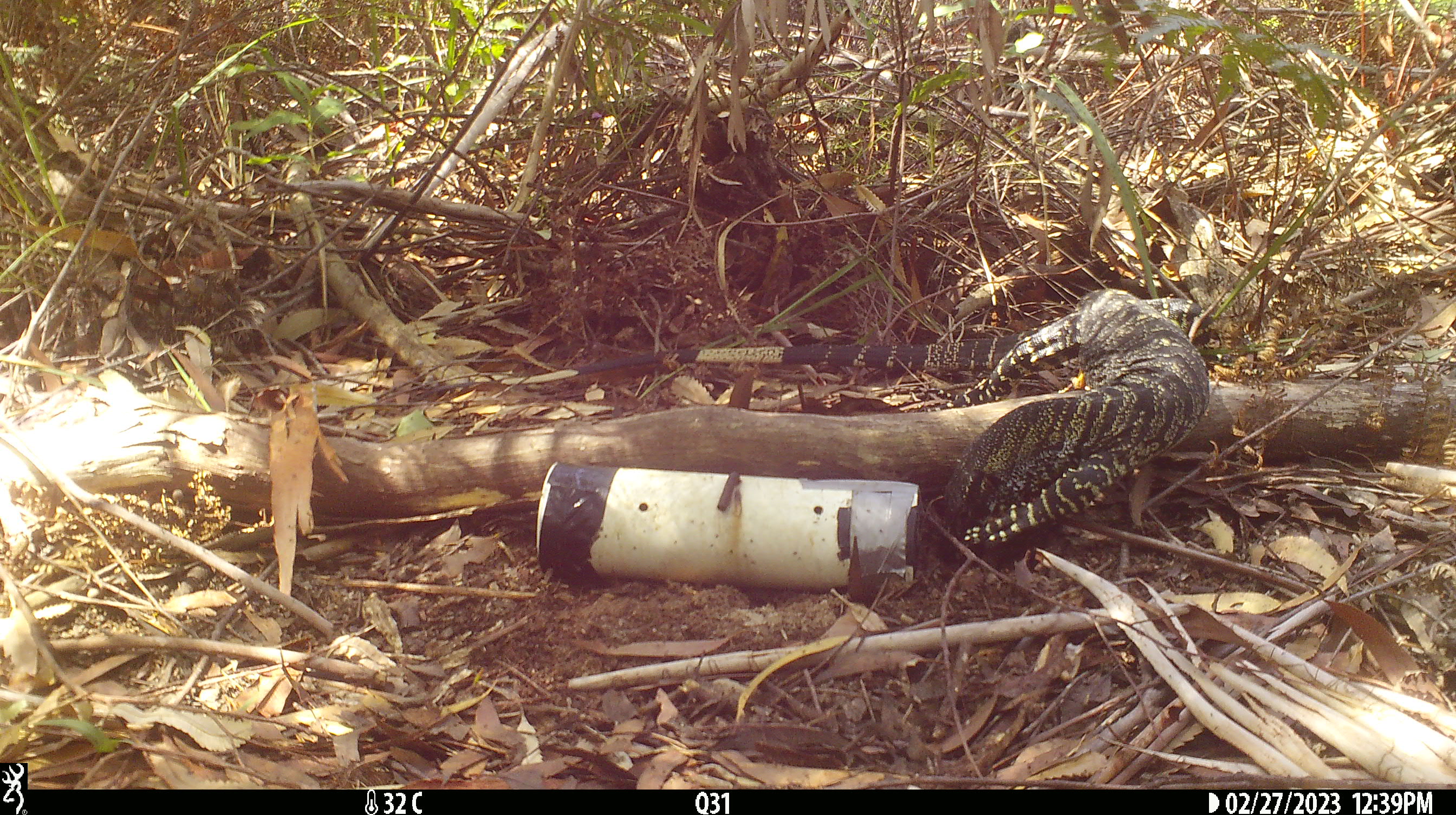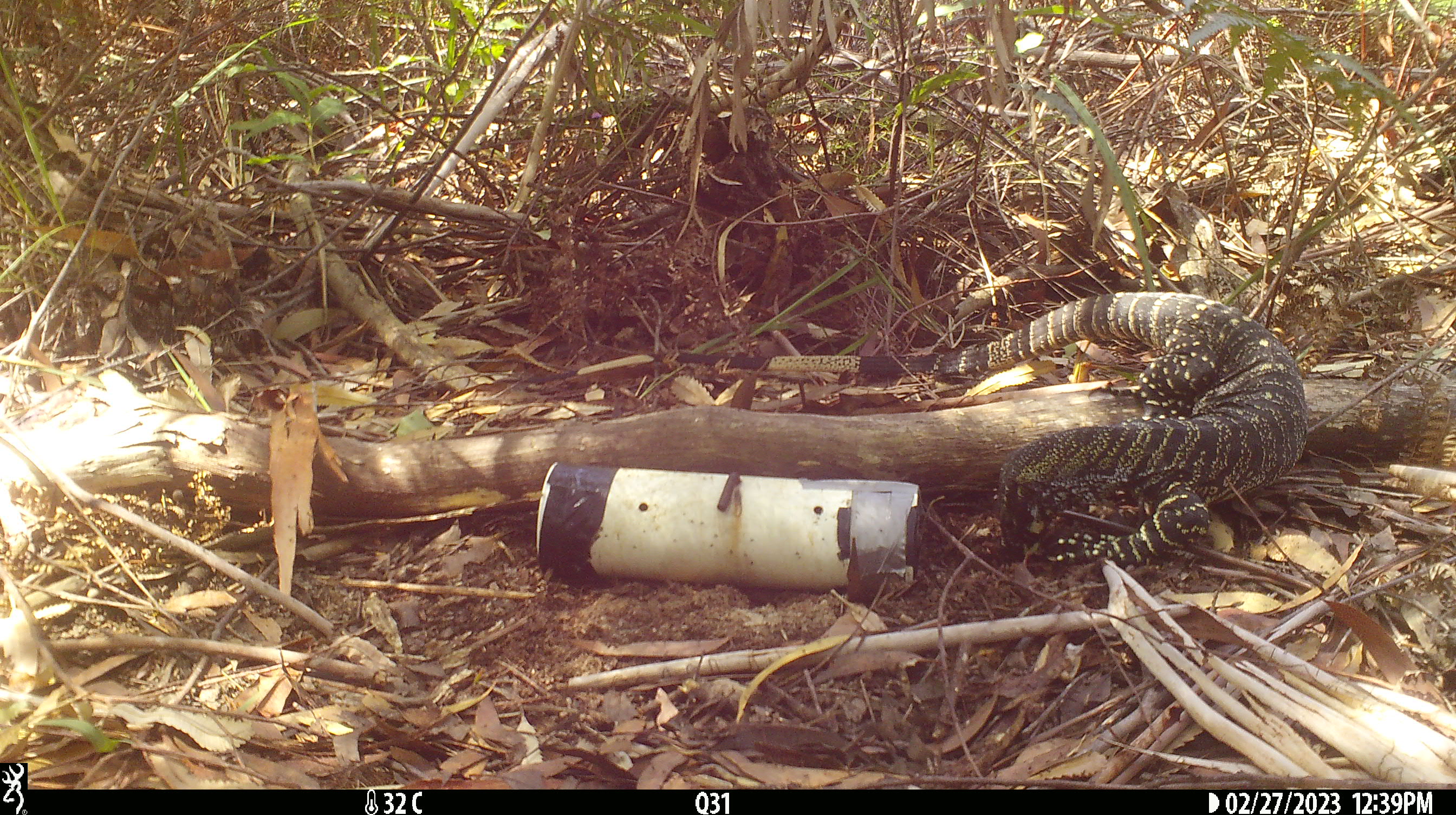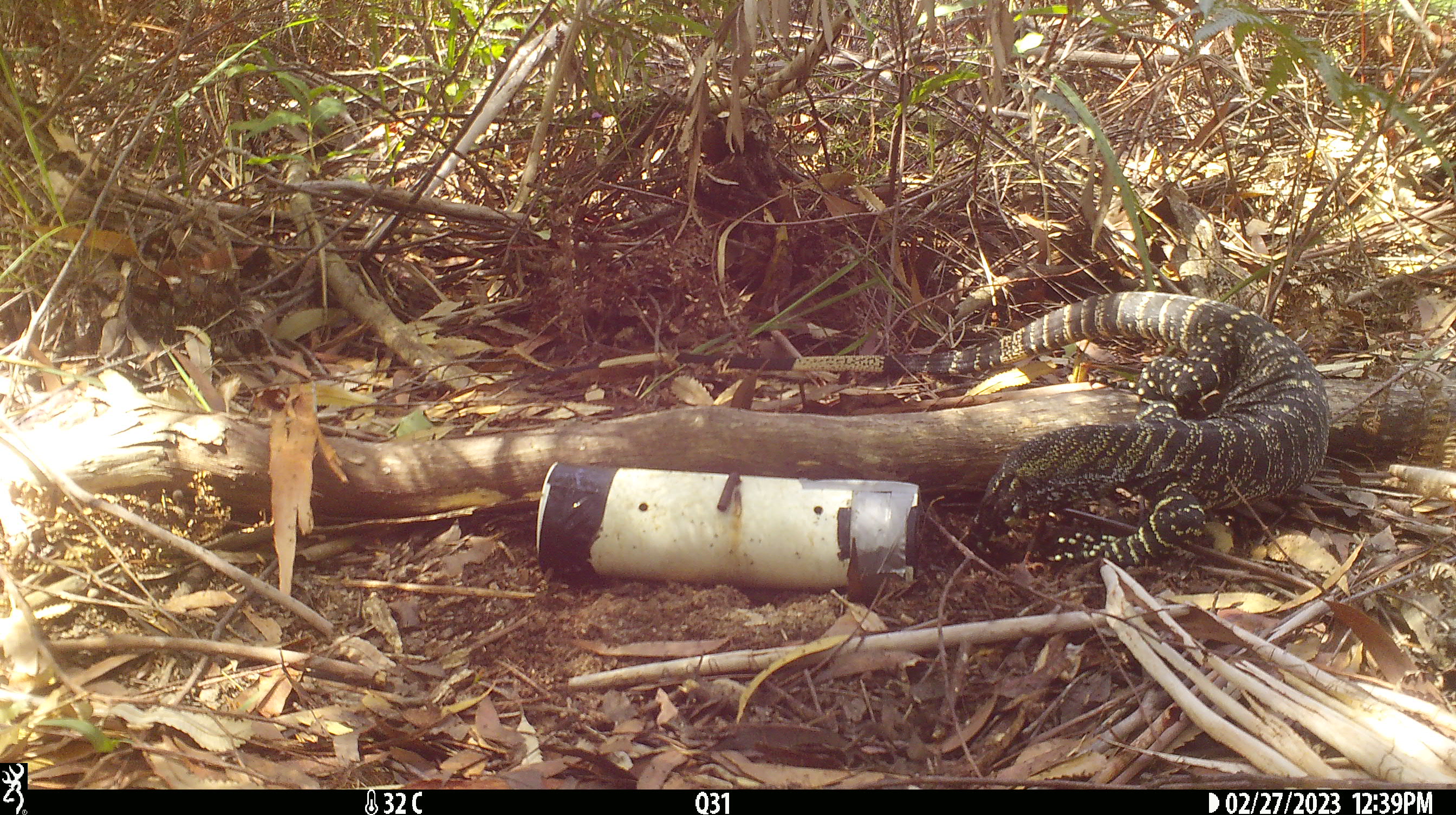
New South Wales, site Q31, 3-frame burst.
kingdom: Animalia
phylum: Chordata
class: Reptilia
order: Squamata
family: Varanidae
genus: Varanus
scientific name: Varanus varius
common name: lace monitor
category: goanna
Goanna (lace monitor) (Varanus varius).